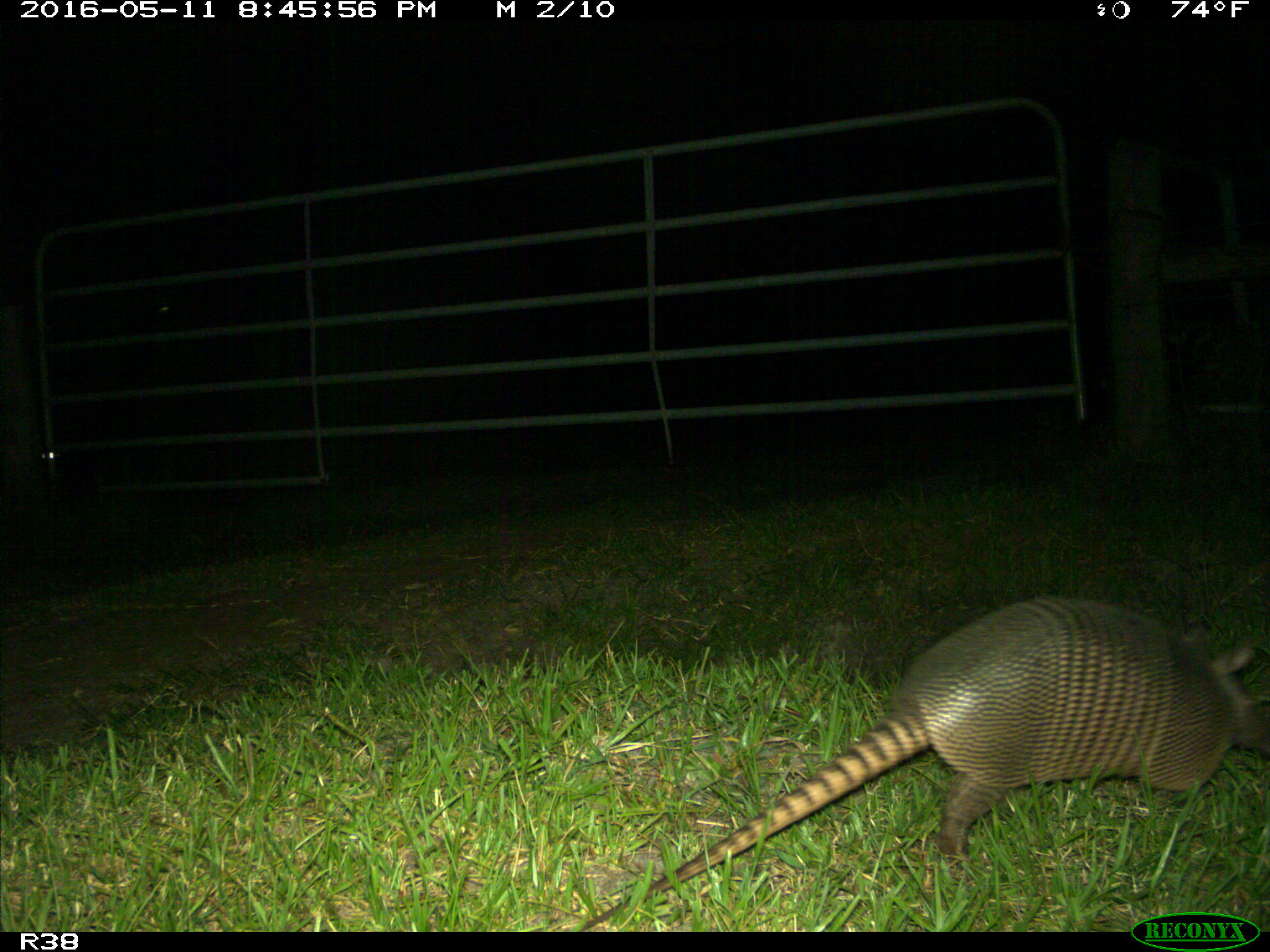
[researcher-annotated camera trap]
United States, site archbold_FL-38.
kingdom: Animalia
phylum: Chordata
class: Mammalia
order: Cingulata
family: Dasypodidae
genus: Dasypus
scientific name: Dasypus novemcinctus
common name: nine-banded armadillo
Dasypus novemcinctus (nine-banded armadillo).